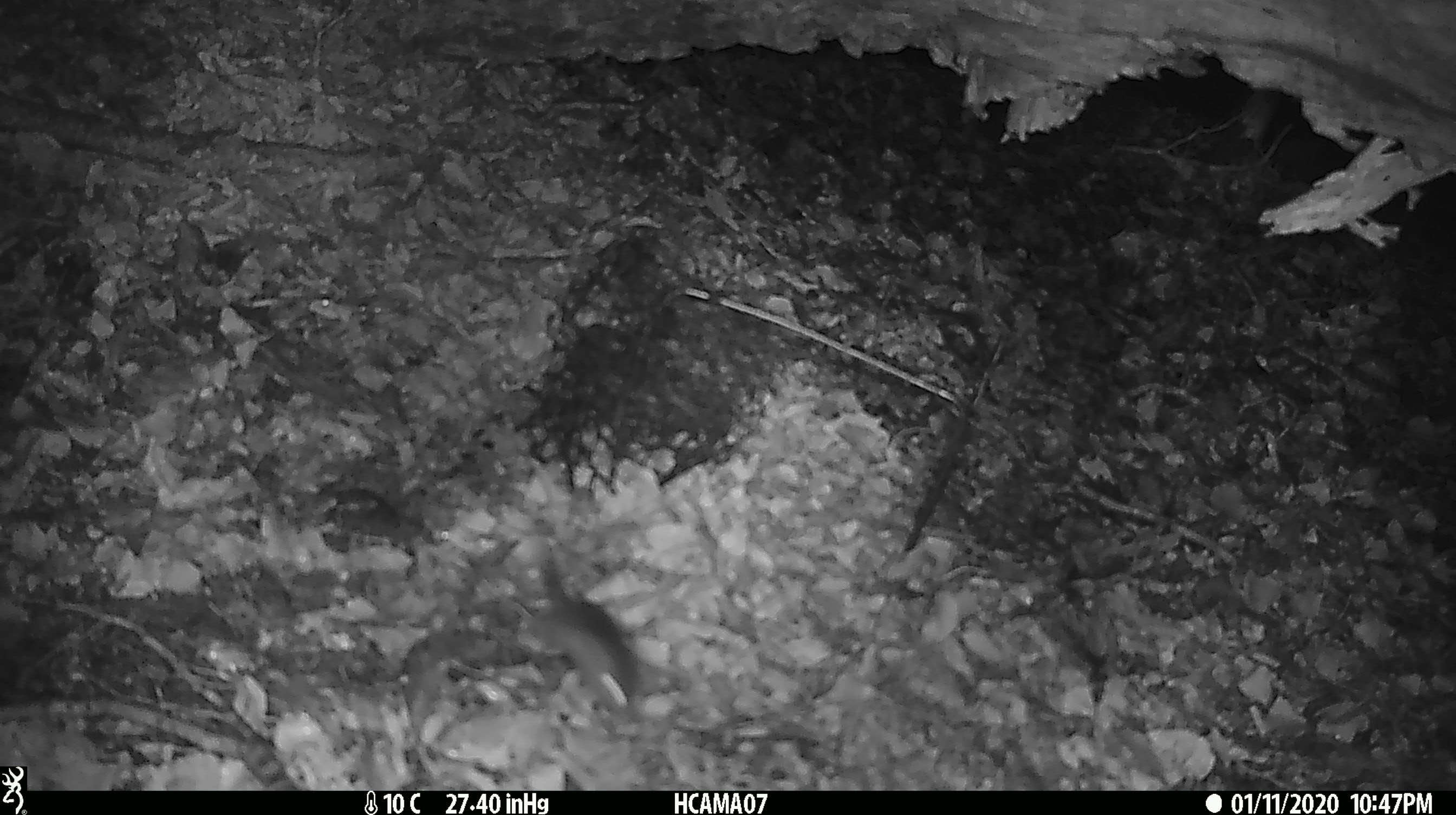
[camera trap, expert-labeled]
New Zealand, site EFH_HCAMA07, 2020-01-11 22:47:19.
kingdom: Animalia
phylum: Chordata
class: Mammalia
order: Rodentia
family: Muridae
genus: Mus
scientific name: Mus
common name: mouse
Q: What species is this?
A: Mouse (Mus).